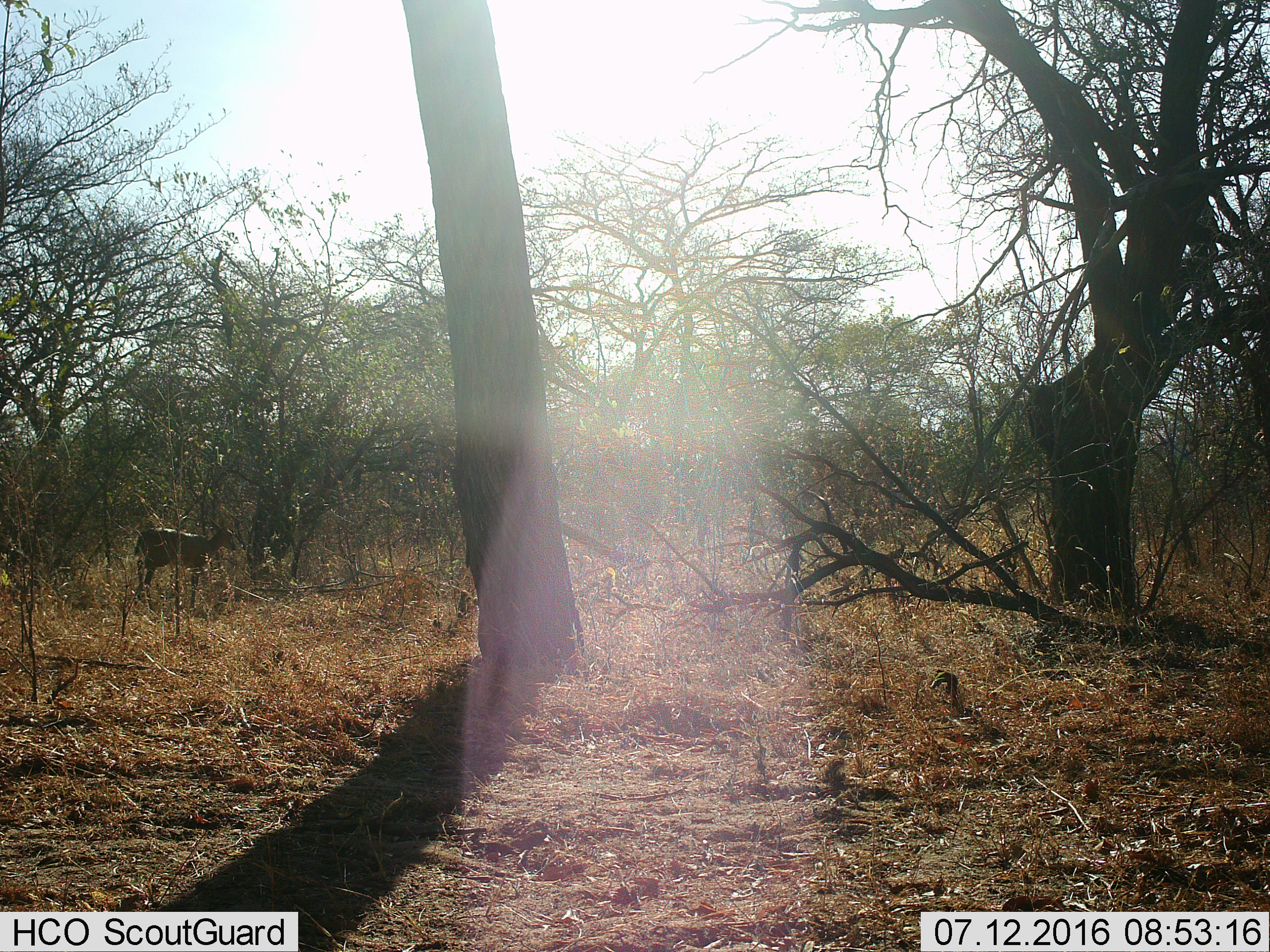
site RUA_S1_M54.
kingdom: Animalia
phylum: Chordata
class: Mammalia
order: Artiodactyla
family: Bovidae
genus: Sylvicapra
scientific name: Sylvicapra grimmia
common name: common duiker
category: duikercommongrey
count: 1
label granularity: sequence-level